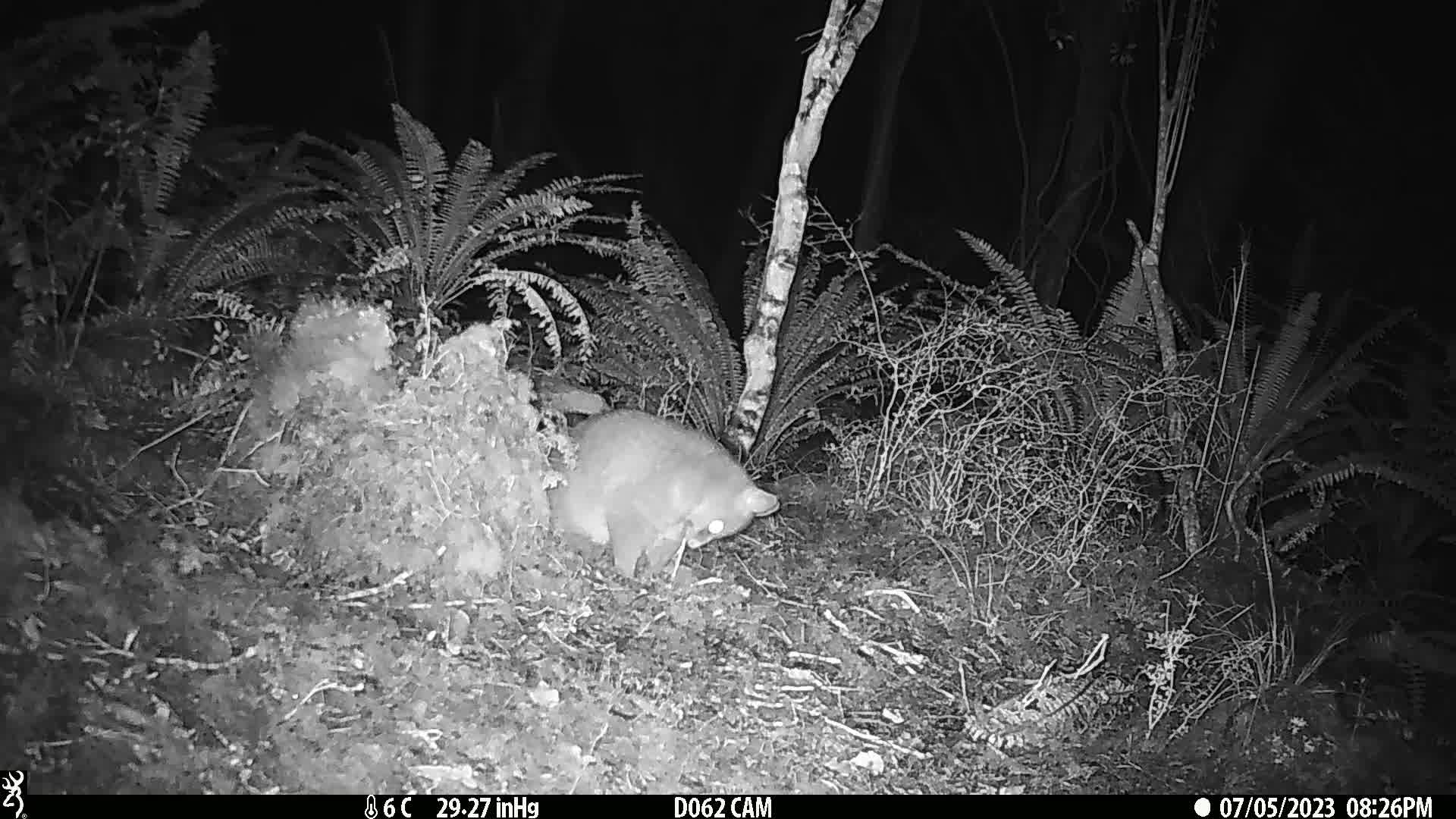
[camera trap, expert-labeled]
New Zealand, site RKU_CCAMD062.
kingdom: Animalia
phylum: Chordata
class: Mammalia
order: Diprotodontia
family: Phalangeridae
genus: Trichosurus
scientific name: Trichosurus vulpecula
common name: common brushtail possum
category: possum